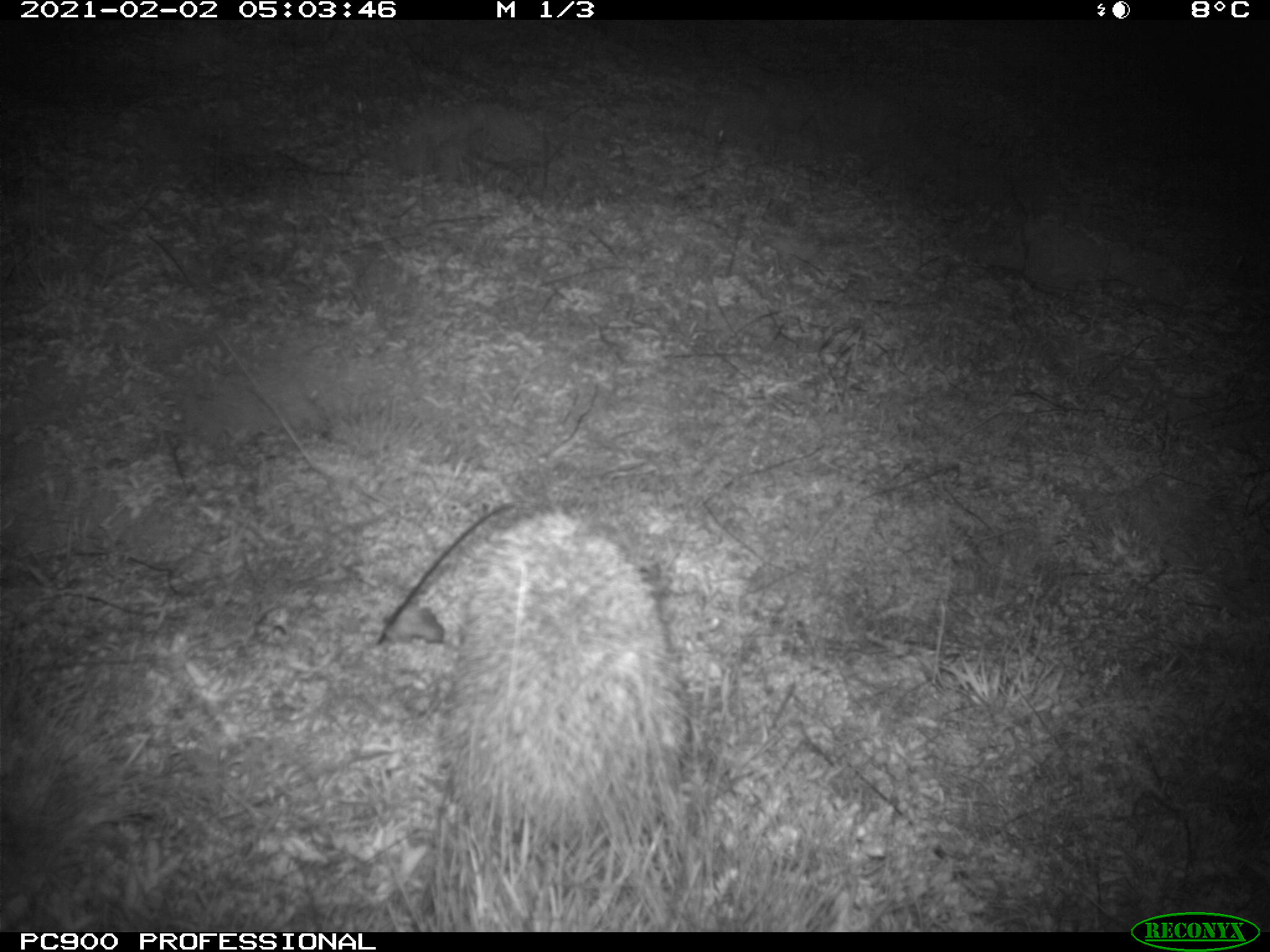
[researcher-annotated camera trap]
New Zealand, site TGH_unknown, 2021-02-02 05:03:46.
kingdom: Animalia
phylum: Chordata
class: Mammalia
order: Eulipotyphla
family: Erinaceidae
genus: Erinaceus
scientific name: Erinaceus europaeus europaeus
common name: european hedgehog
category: hedgehog